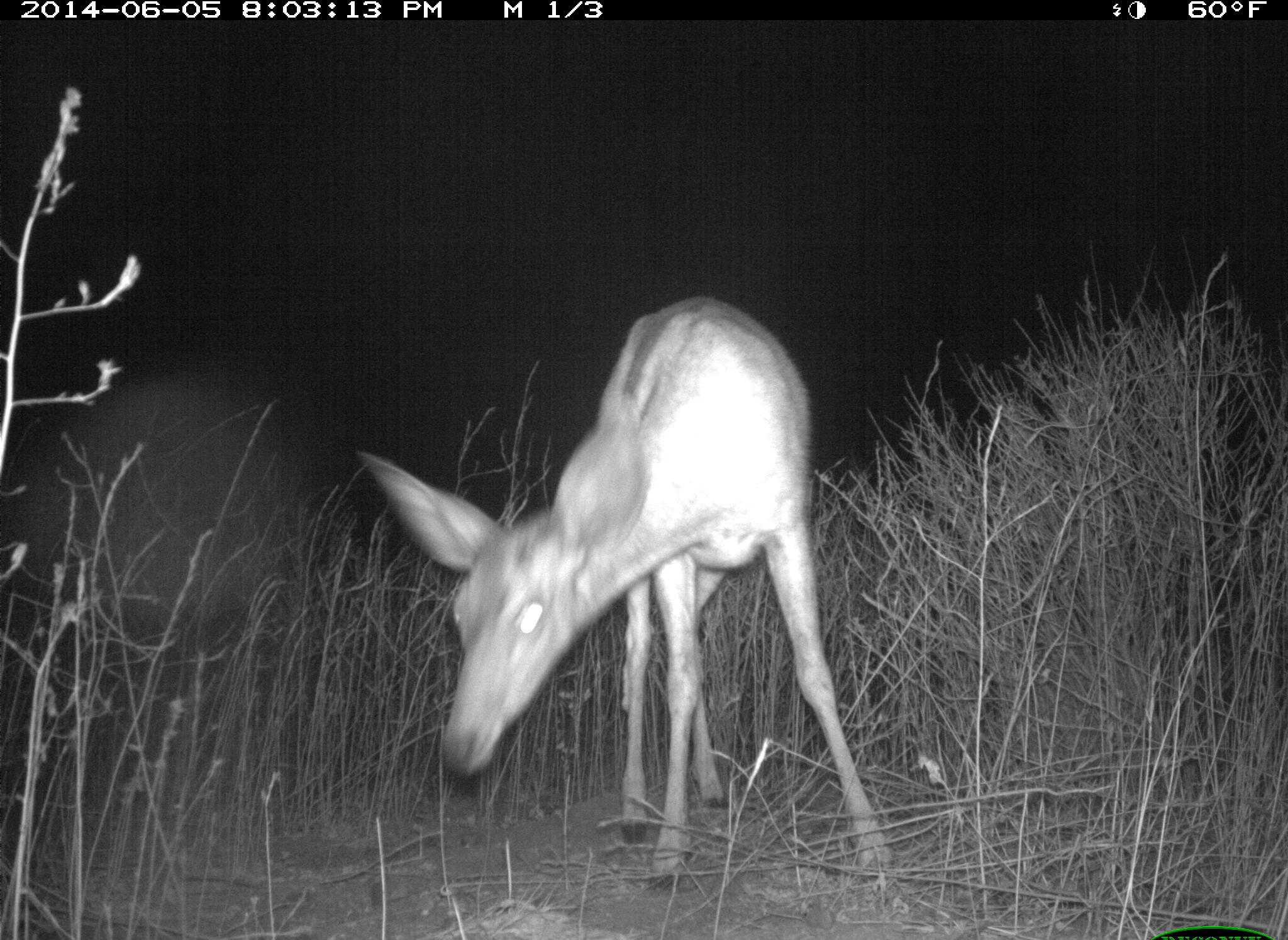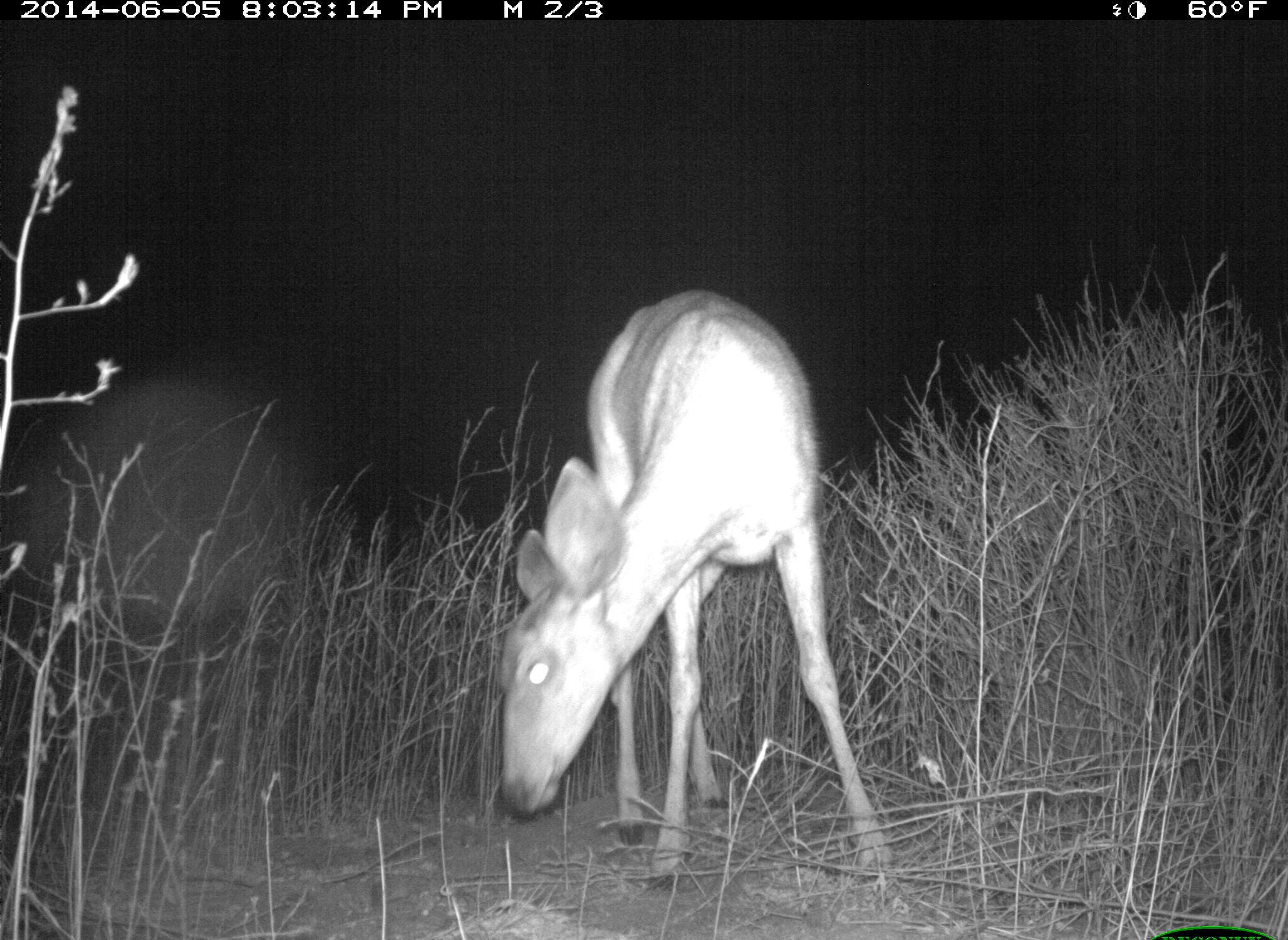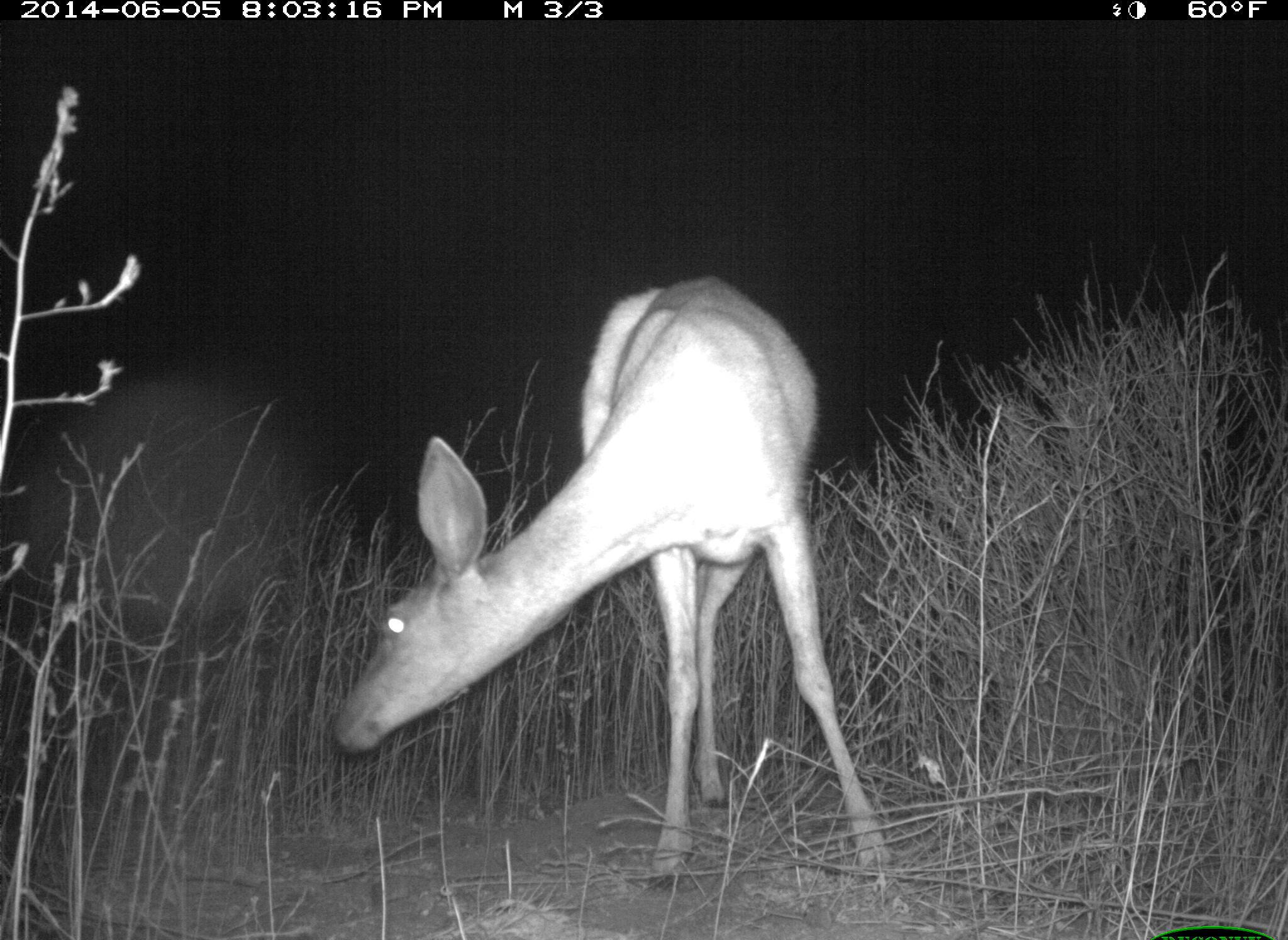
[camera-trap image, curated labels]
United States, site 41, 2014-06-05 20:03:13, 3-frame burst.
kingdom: Animalia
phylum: Chordata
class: Mammalia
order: Artiodactyla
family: Cervidae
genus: Odocoileus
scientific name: Odocoileus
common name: deer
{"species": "deer (Odocoileus)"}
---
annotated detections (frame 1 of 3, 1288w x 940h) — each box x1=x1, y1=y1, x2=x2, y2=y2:
deer: x1=356, y1=297, x2=895, y2=894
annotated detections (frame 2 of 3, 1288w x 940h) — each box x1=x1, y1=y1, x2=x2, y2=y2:
deer: x1=497, y1=291, x2=894, y2=894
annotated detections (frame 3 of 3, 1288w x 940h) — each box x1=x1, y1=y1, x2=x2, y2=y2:
deer: x1=332, y1=273, x2=897, y2=894